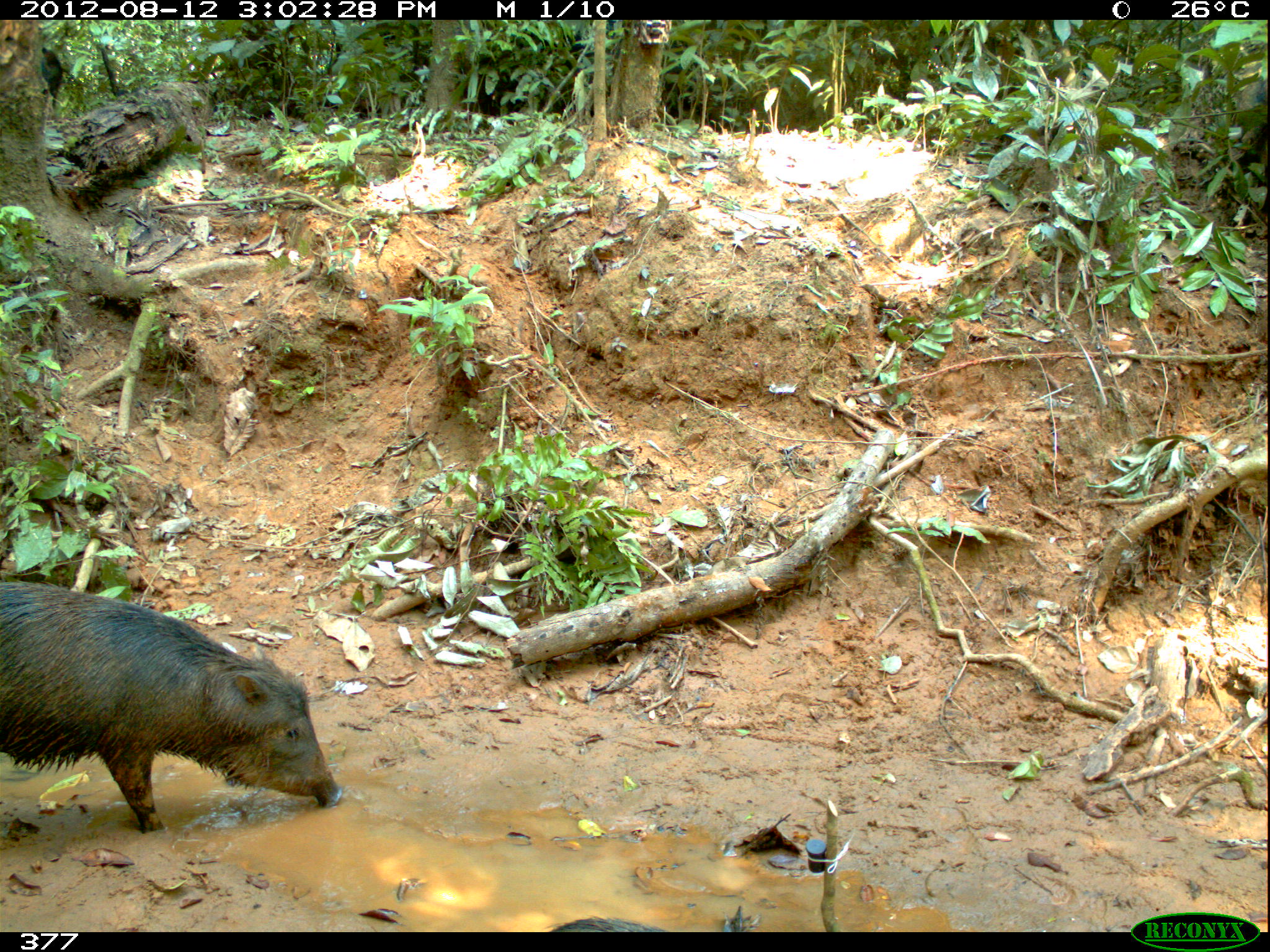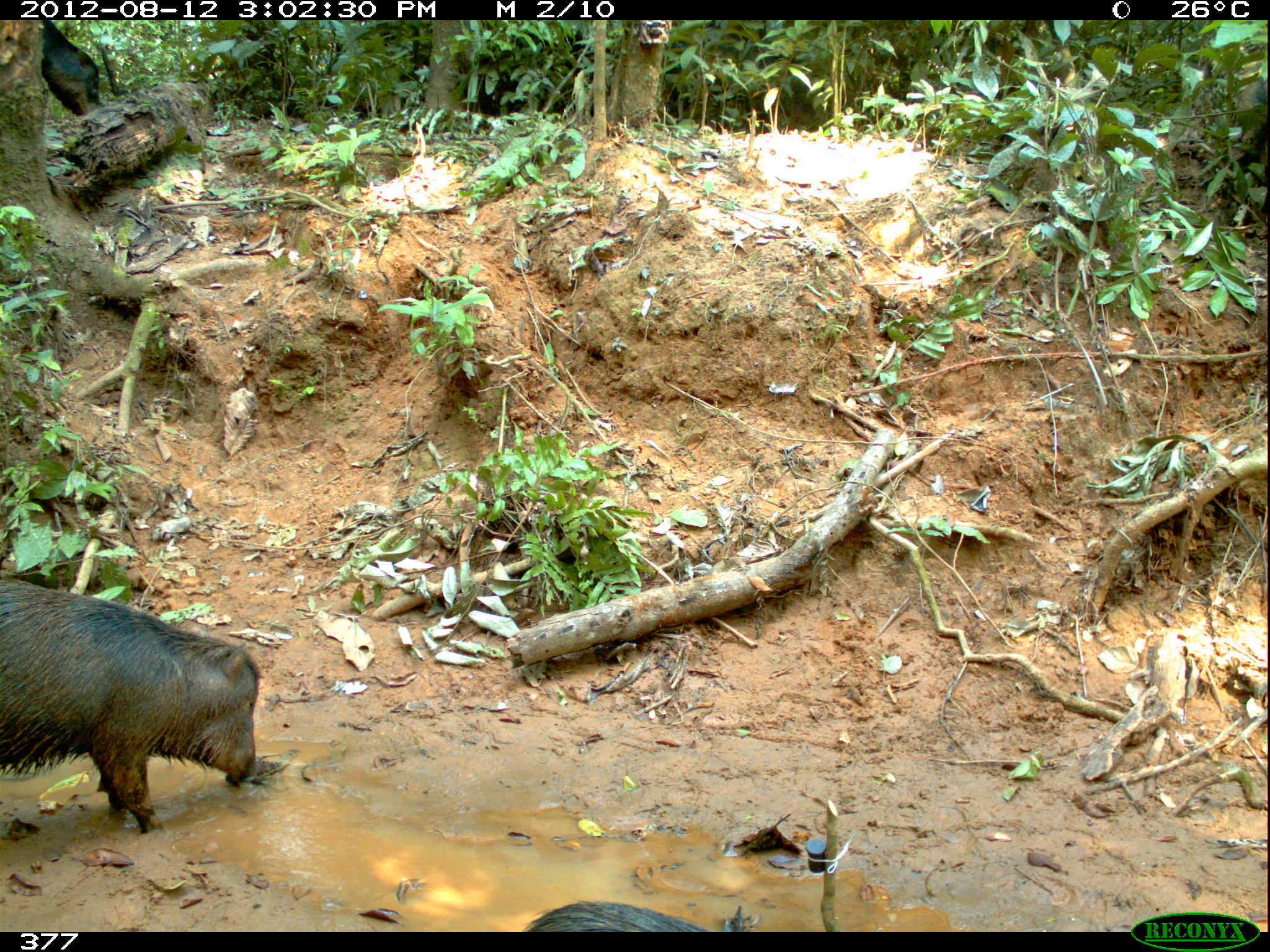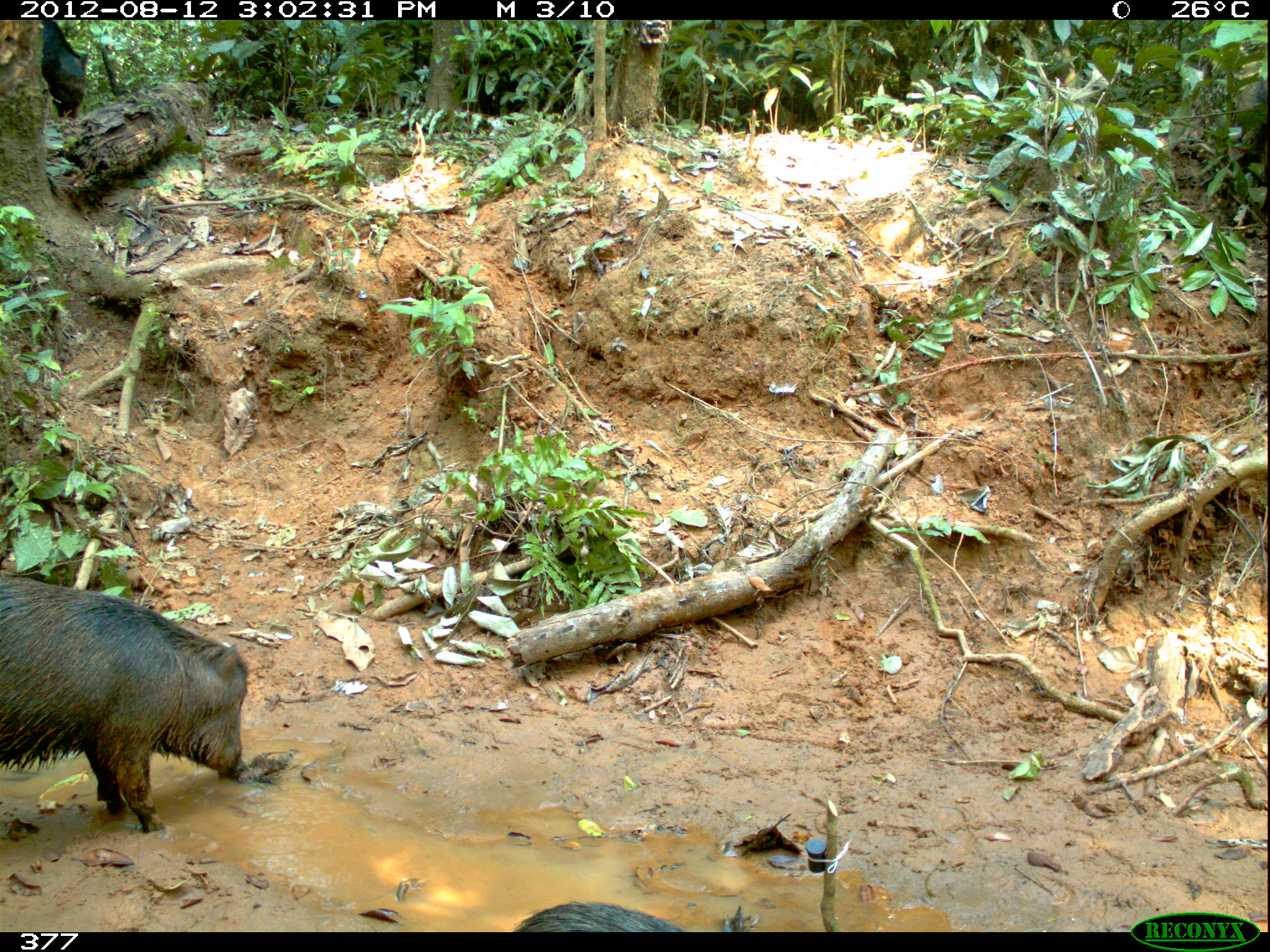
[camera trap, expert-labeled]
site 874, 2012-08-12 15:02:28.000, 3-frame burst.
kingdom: Animalia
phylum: Chordata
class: Mammalia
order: Artiodactyla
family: Tayassuidae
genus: Tayassu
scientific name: Tayassu pecari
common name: white-lipped peccary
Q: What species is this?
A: Tayassu pecari (white-lipped peccary).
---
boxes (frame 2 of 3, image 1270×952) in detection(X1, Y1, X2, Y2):
tayassu pecari: detection(0, 579, 262, 835); detection(522, 899, 711, 932); detection(40, 18, 99, 116)